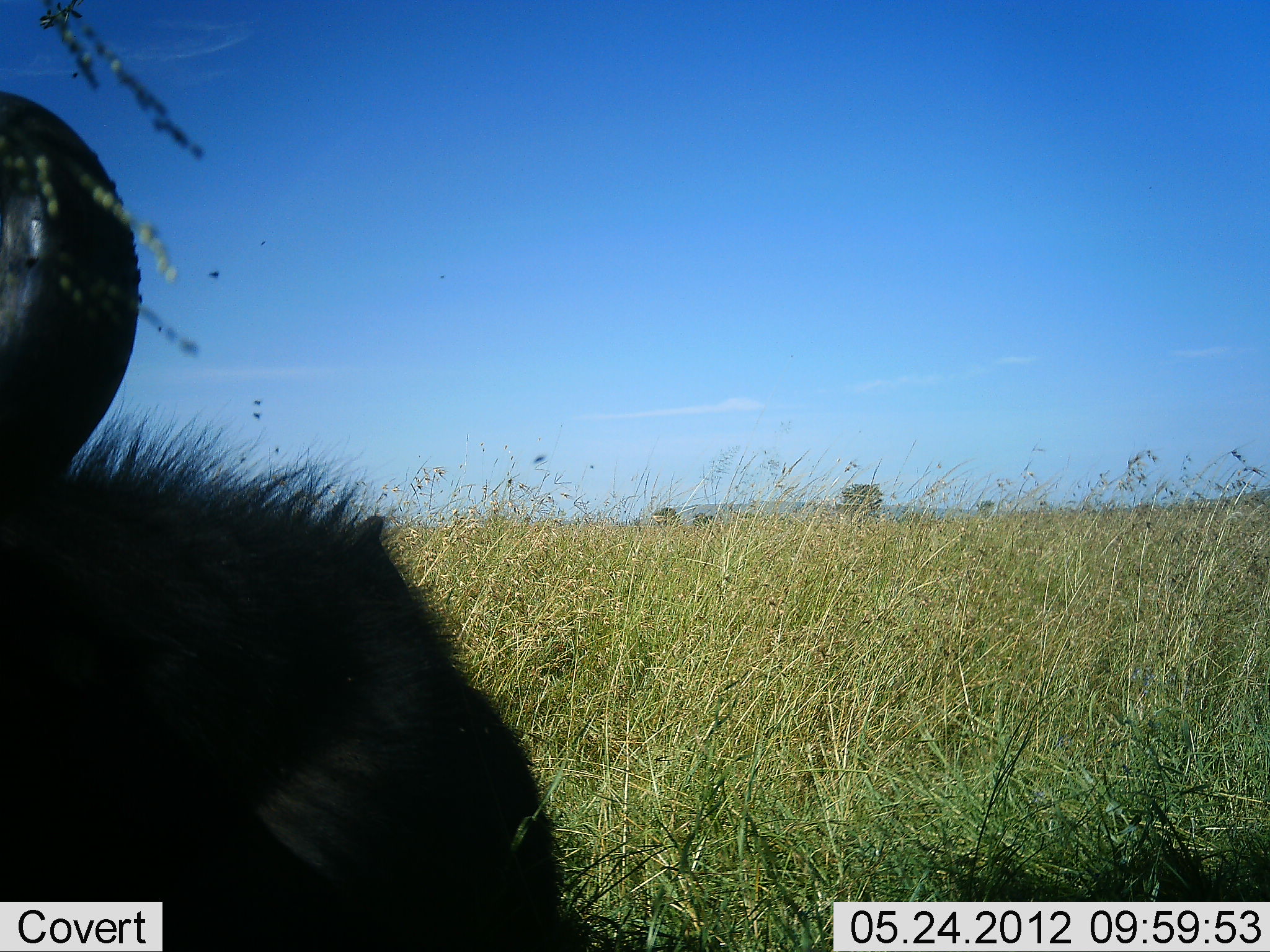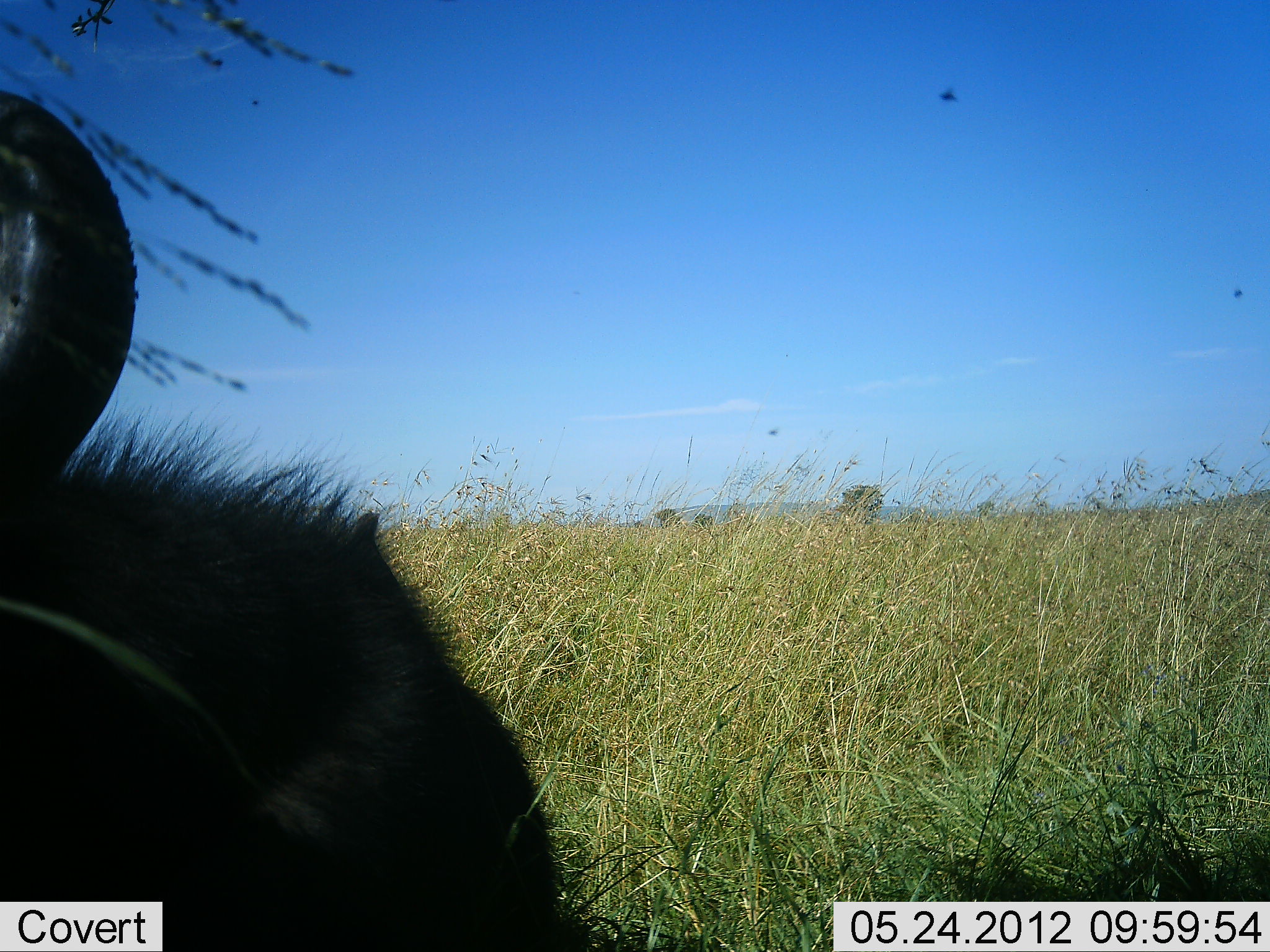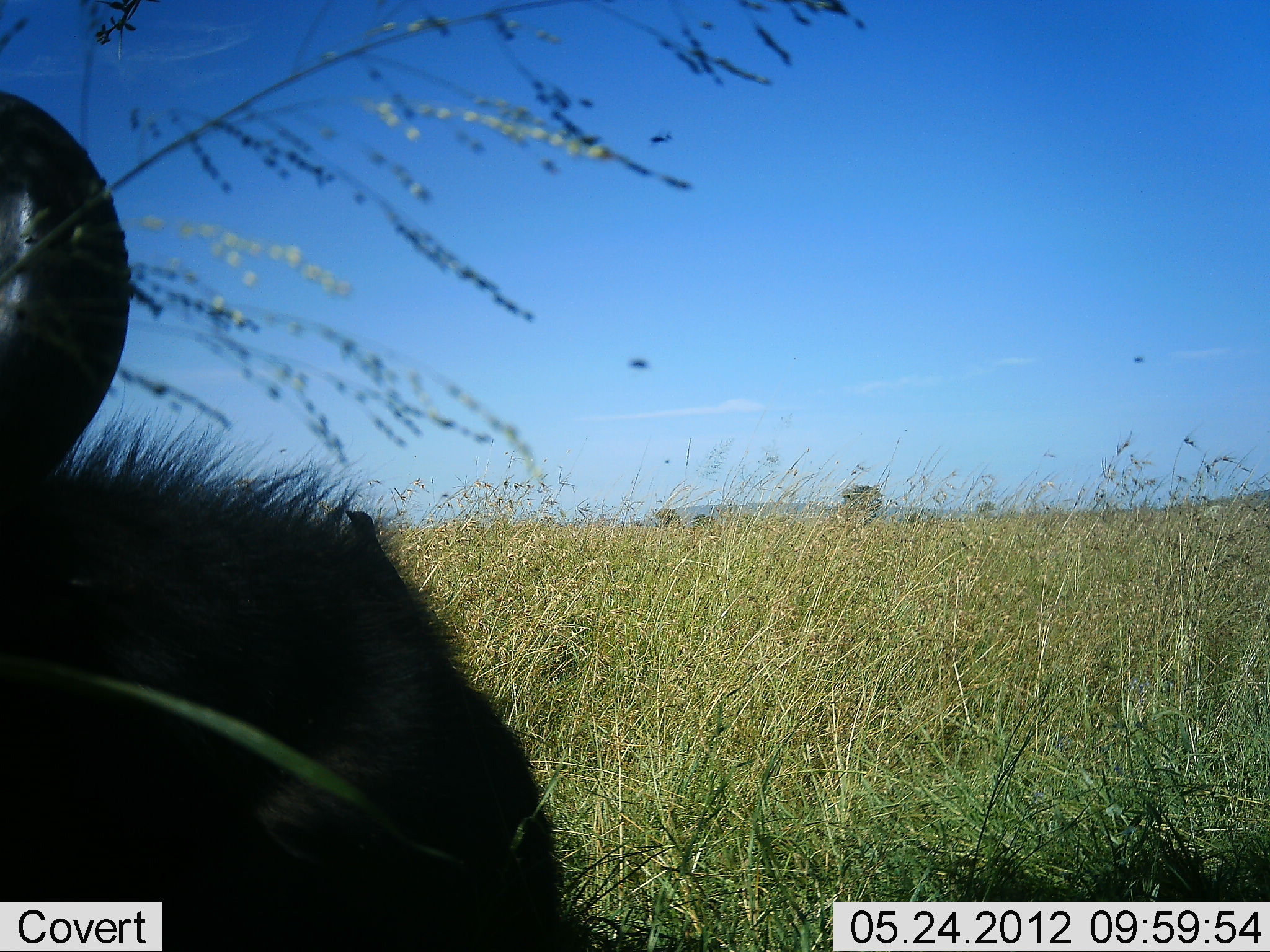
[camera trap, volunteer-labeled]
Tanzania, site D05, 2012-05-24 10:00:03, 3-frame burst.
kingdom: Animalia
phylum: Chordata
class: Mammalia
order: Artiodactyla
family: Bovidae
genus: Connochaetes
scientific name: Connochaetes taurinus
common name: blue wildebeest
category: wildebeest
Wildebeest (blue wildebeest) (Connochaetes taurinus), count 1. Behavior (volunteer vote fractions): standing 44%, resting 56%, moving 0%, interacting 0%. Young present (vote fraction): 0%. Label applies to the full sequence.